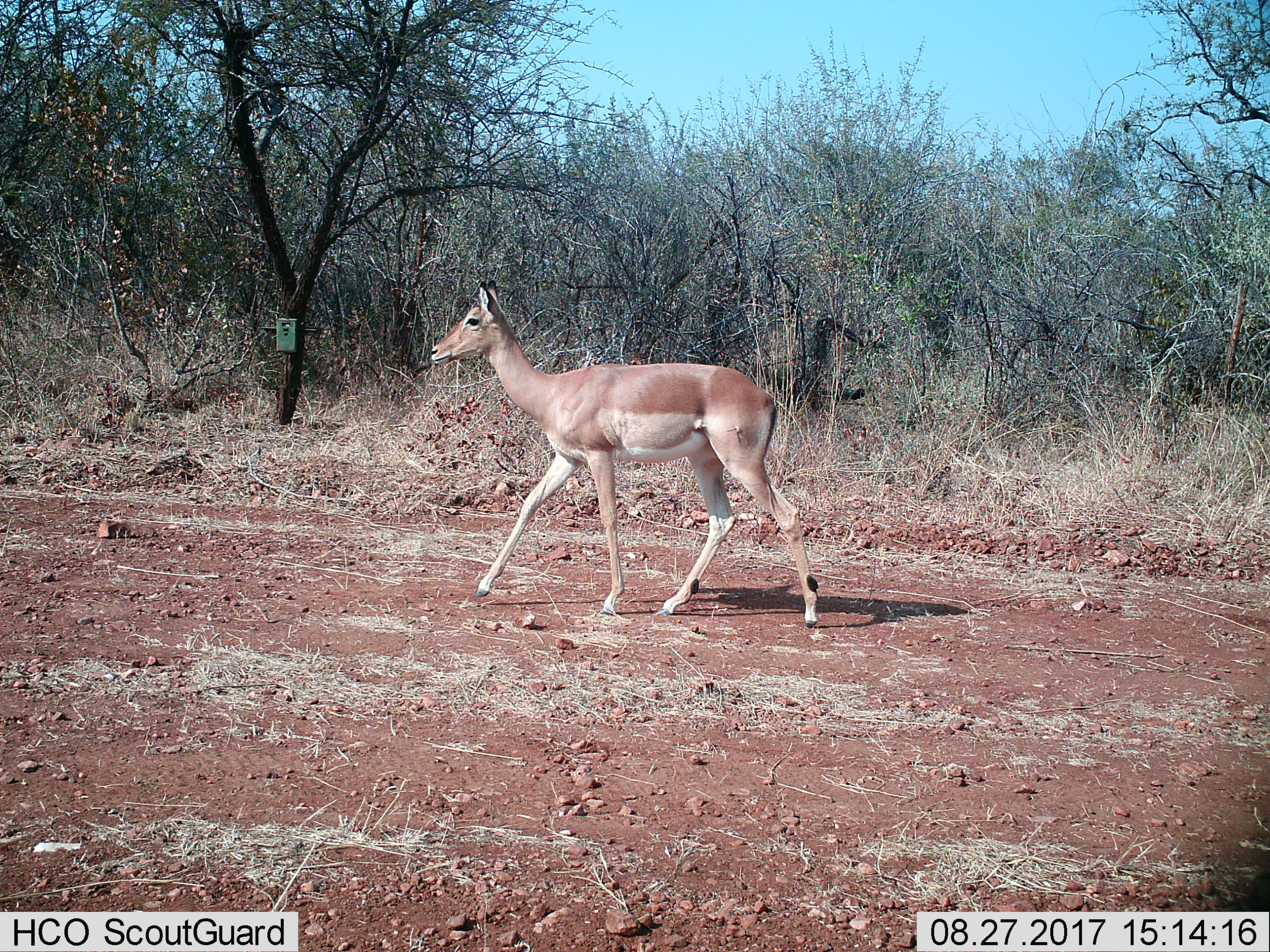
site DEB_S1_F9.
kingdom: Animalia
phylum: Chordata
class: Mammalia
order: Artiodactyla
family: Bovidae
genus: Aepyceros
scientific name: Aepyceros melampus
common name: impala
Impala (Aepyceros melampus), count 1. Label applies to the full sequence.